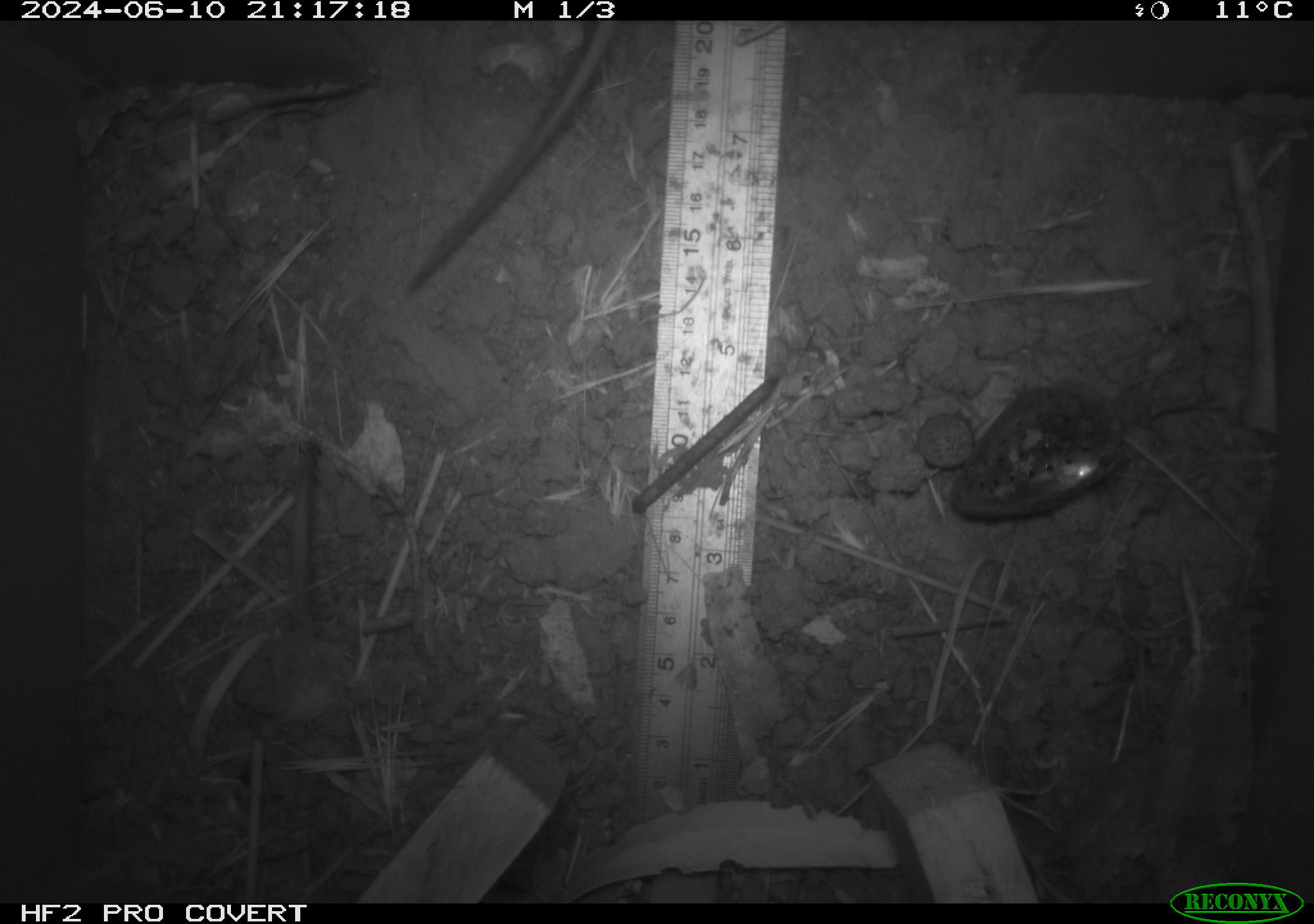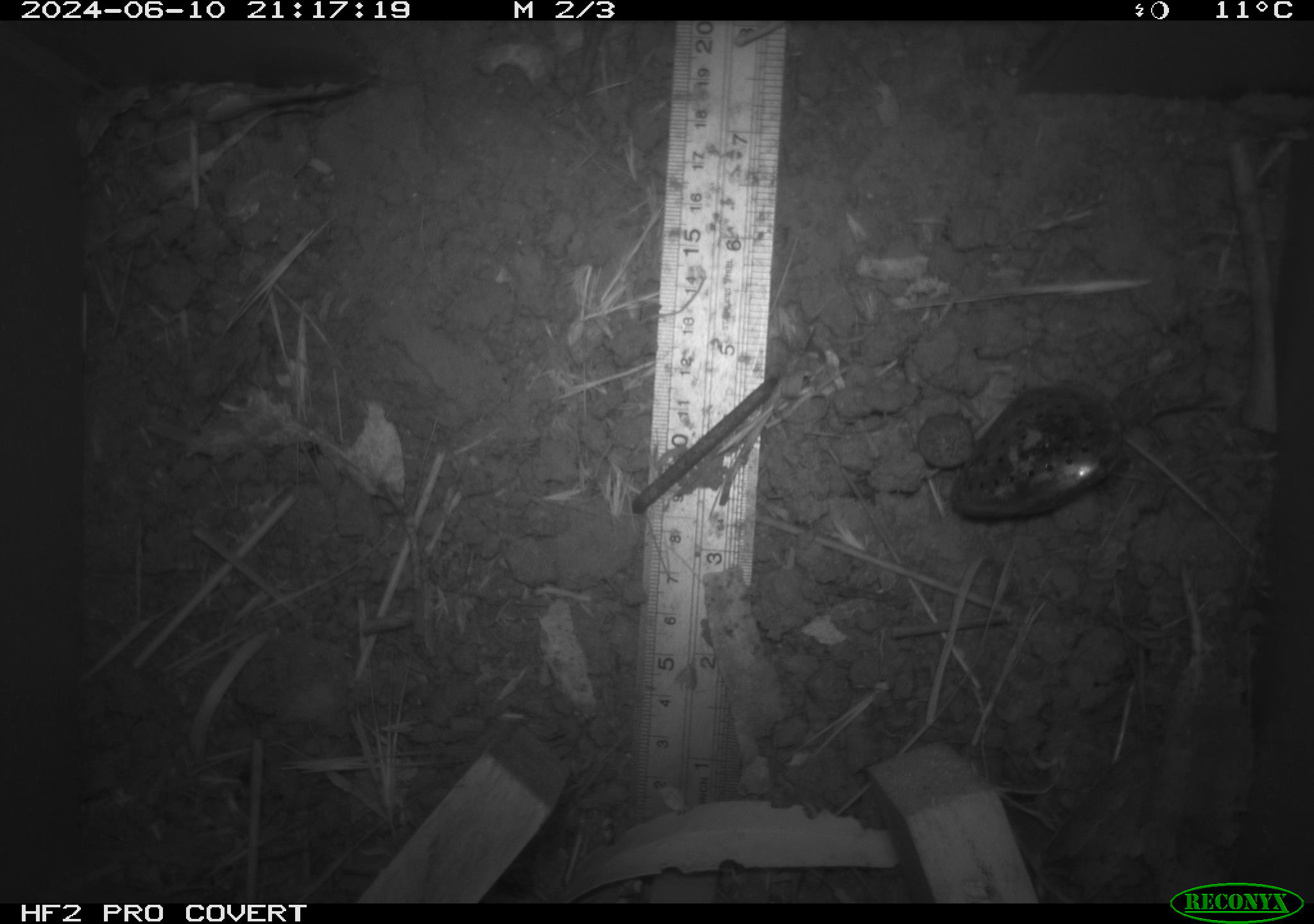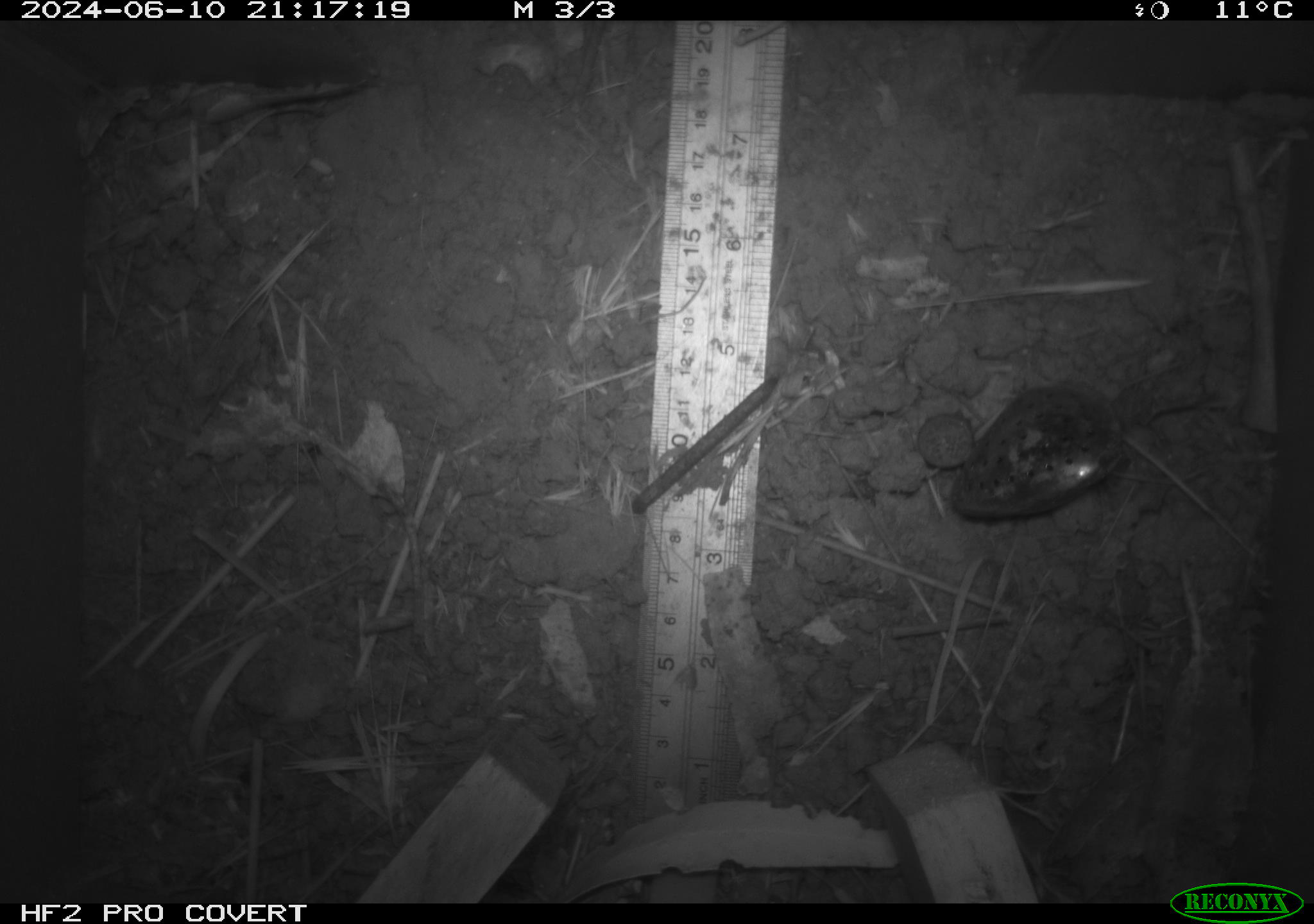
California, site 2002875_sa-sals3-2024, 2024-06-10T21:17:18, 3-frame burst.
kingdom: Animalia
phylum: Chordata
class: Mammalia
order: Rodentia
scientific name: Rodentia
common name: rodent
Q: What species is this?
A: Rodent (Rodentia).